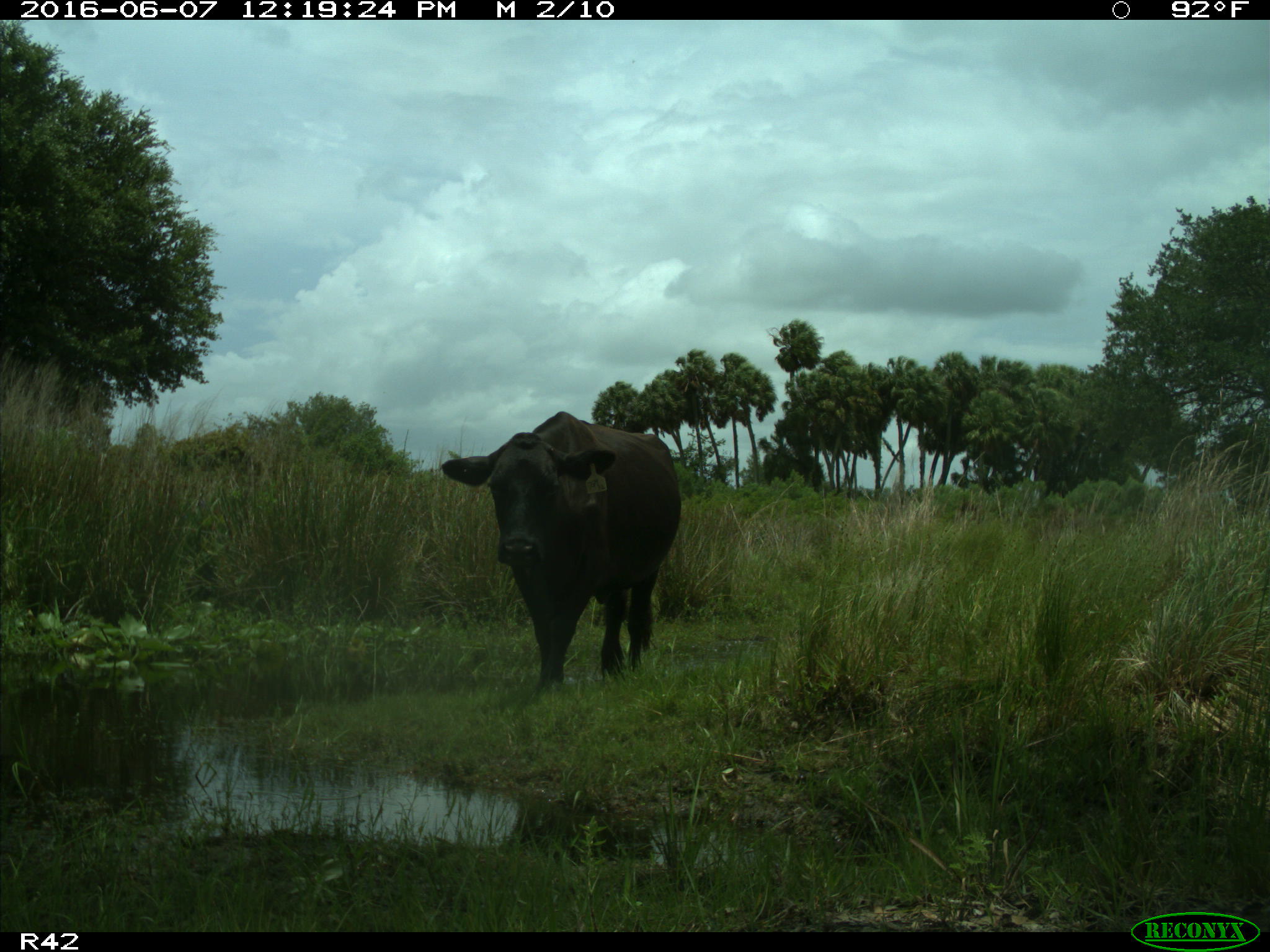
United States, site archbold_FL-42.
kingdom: Animalia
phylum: Chordata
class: Mammalia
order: Artiodactyla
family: Bovidae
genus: Bos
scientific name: Bos taurus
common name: domestic cow